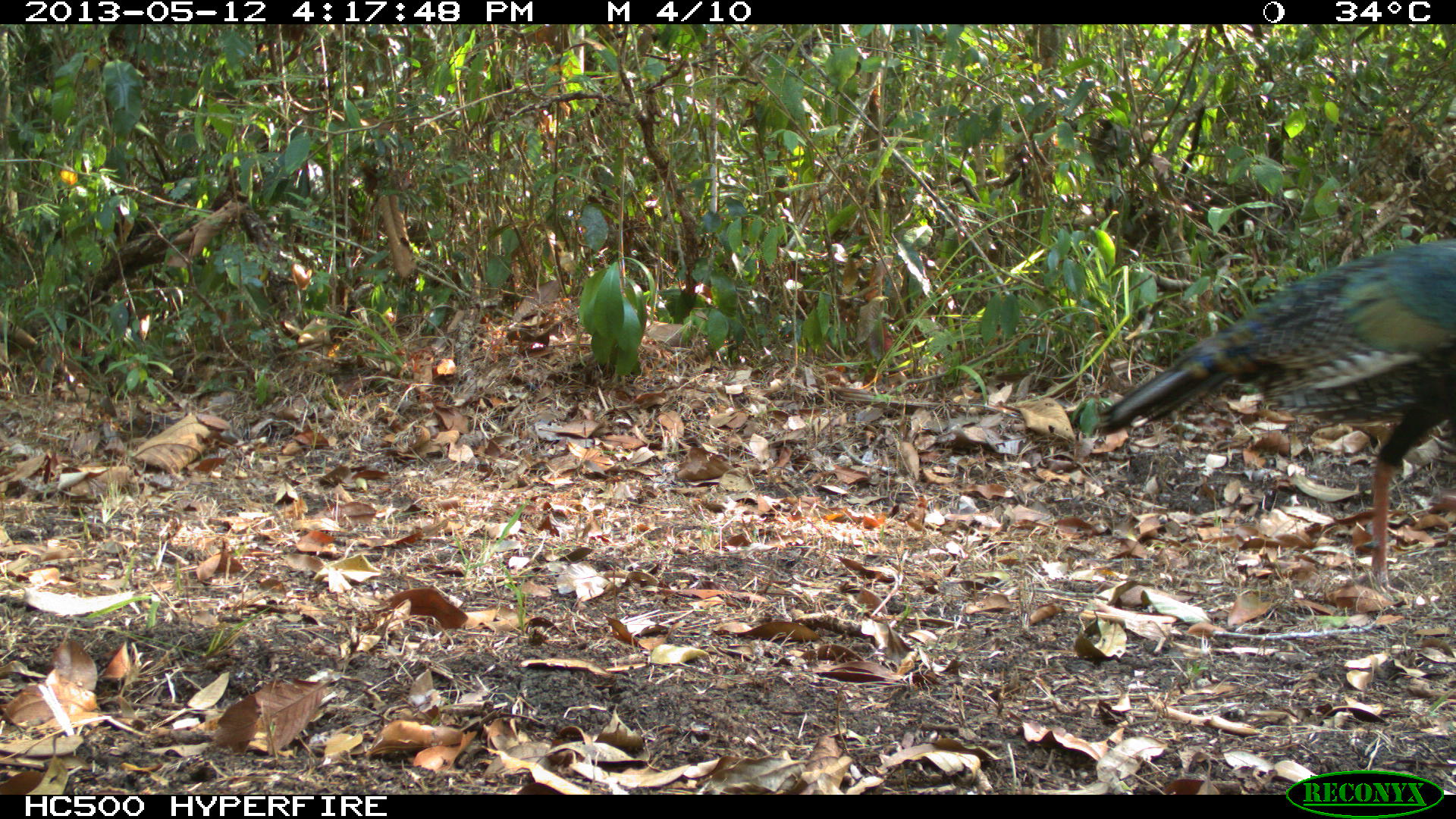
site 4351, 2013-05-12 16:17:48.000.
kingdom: Animalia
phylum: Chordata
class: Aves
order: Galliformes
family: Phasianidae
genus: Meleagris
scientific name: Meleagris ocellata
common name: ocellated turkey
Meleagris ocellata (ocellated turkey), count 1, sex female.